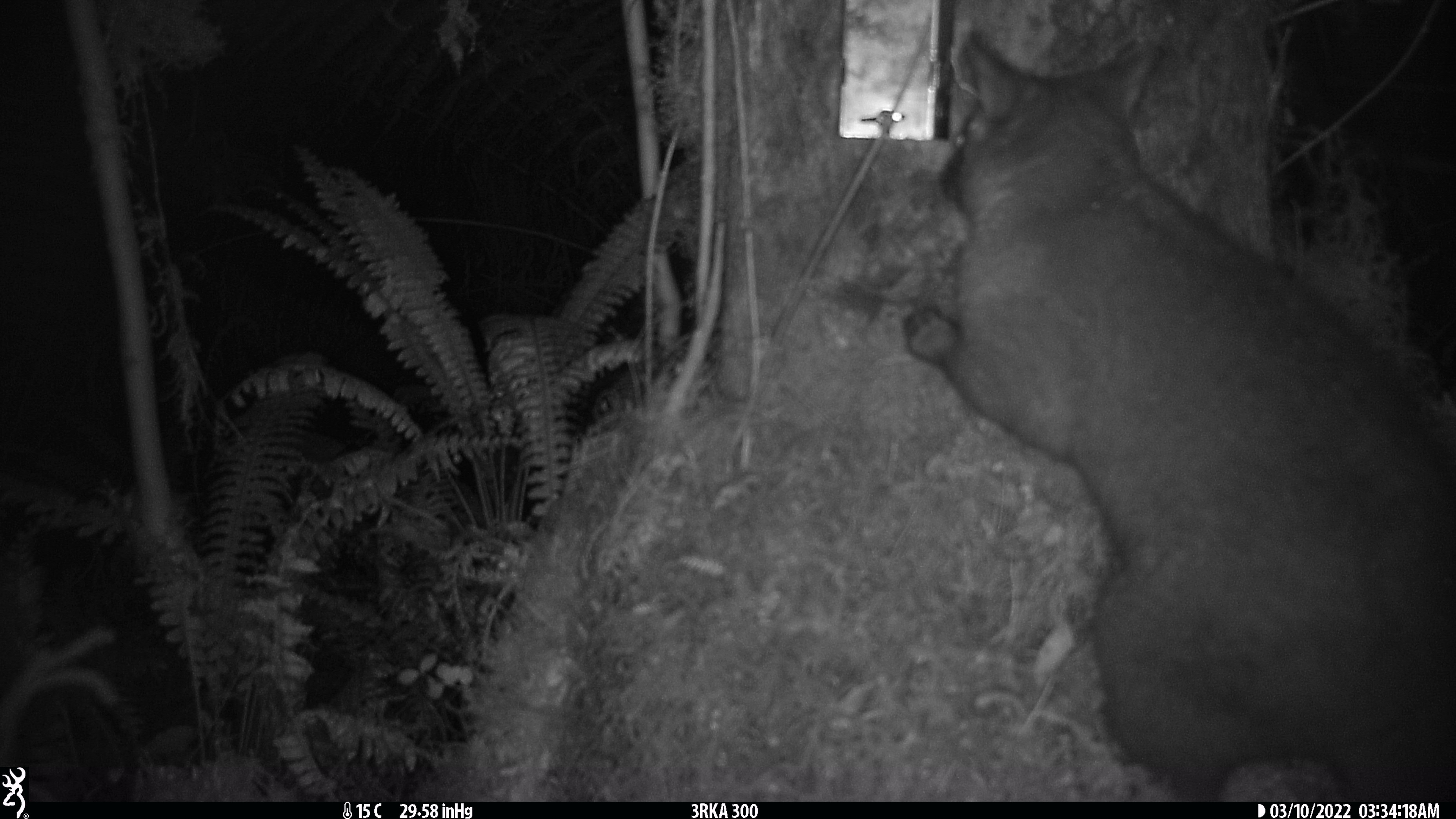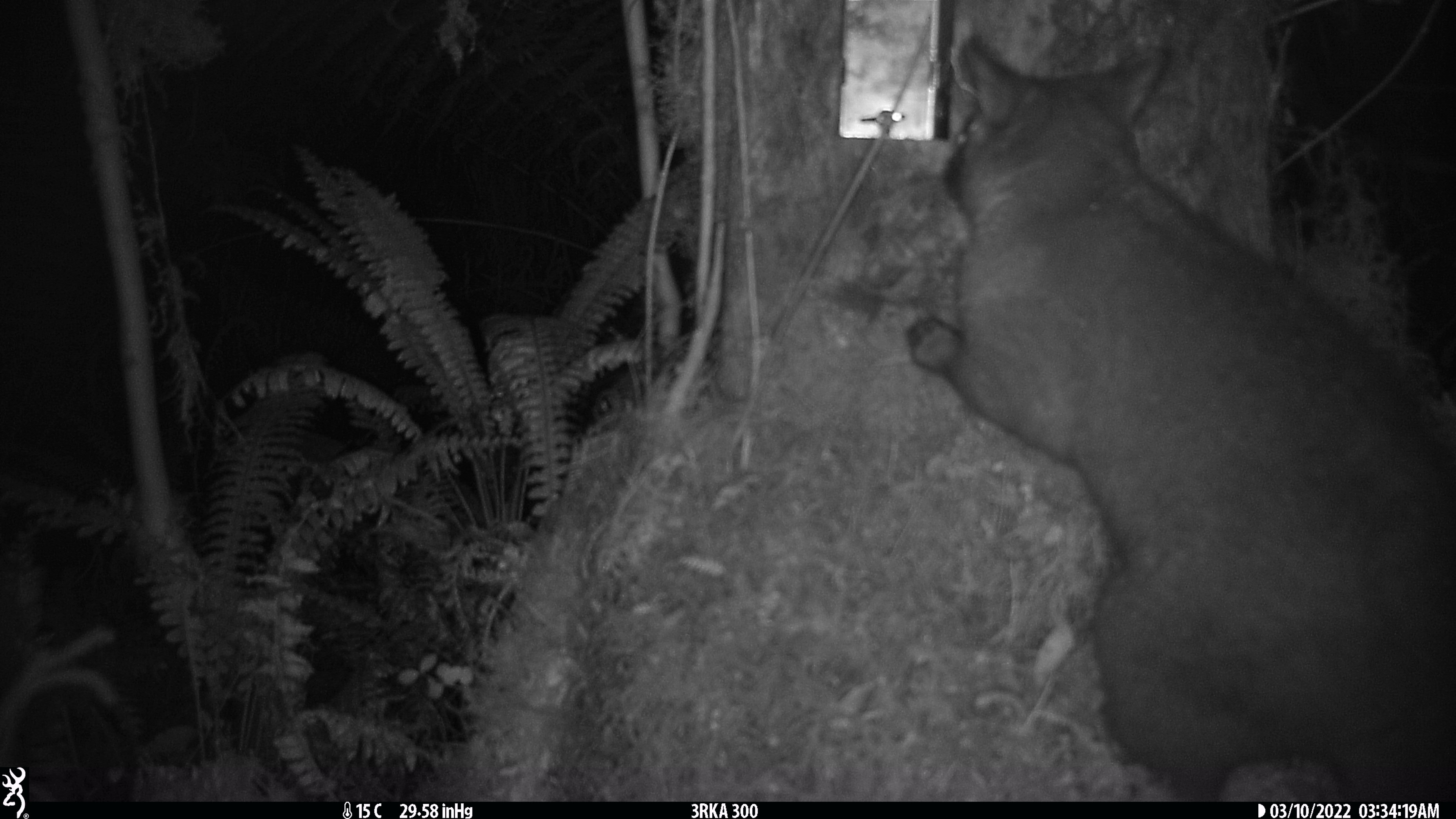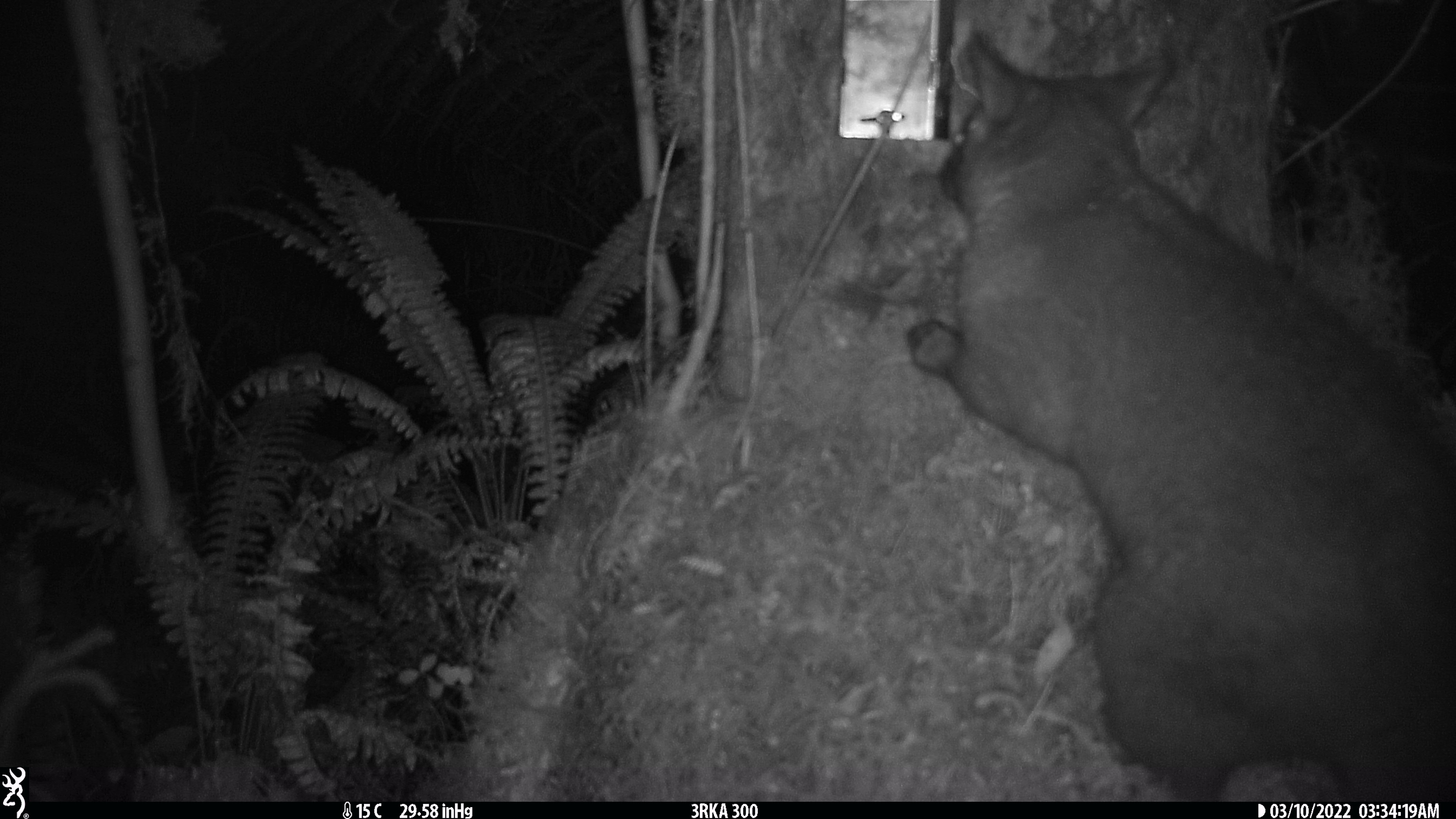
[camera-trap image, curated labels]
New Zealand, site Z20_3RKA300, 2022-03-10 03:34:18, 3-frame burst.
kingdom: Animalia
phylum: Chordata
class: Mammalia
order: Diprotodontia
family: Phalangeridae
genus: Trichosurus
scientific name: Trichosurus vulpecula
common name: common brushtail possum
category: possum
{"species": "possum (common brushtail possum) (Trichosurus vulpecula)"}